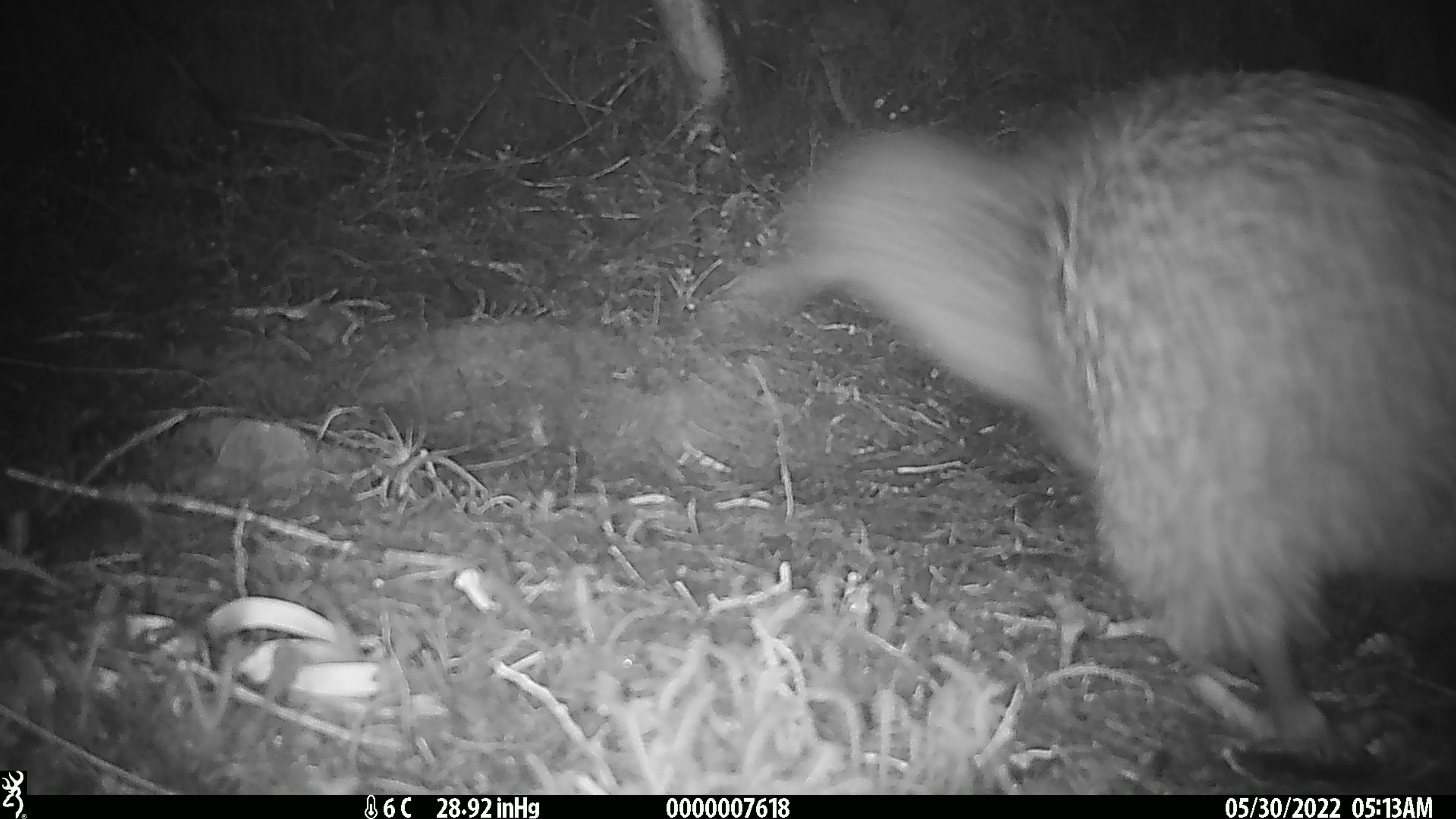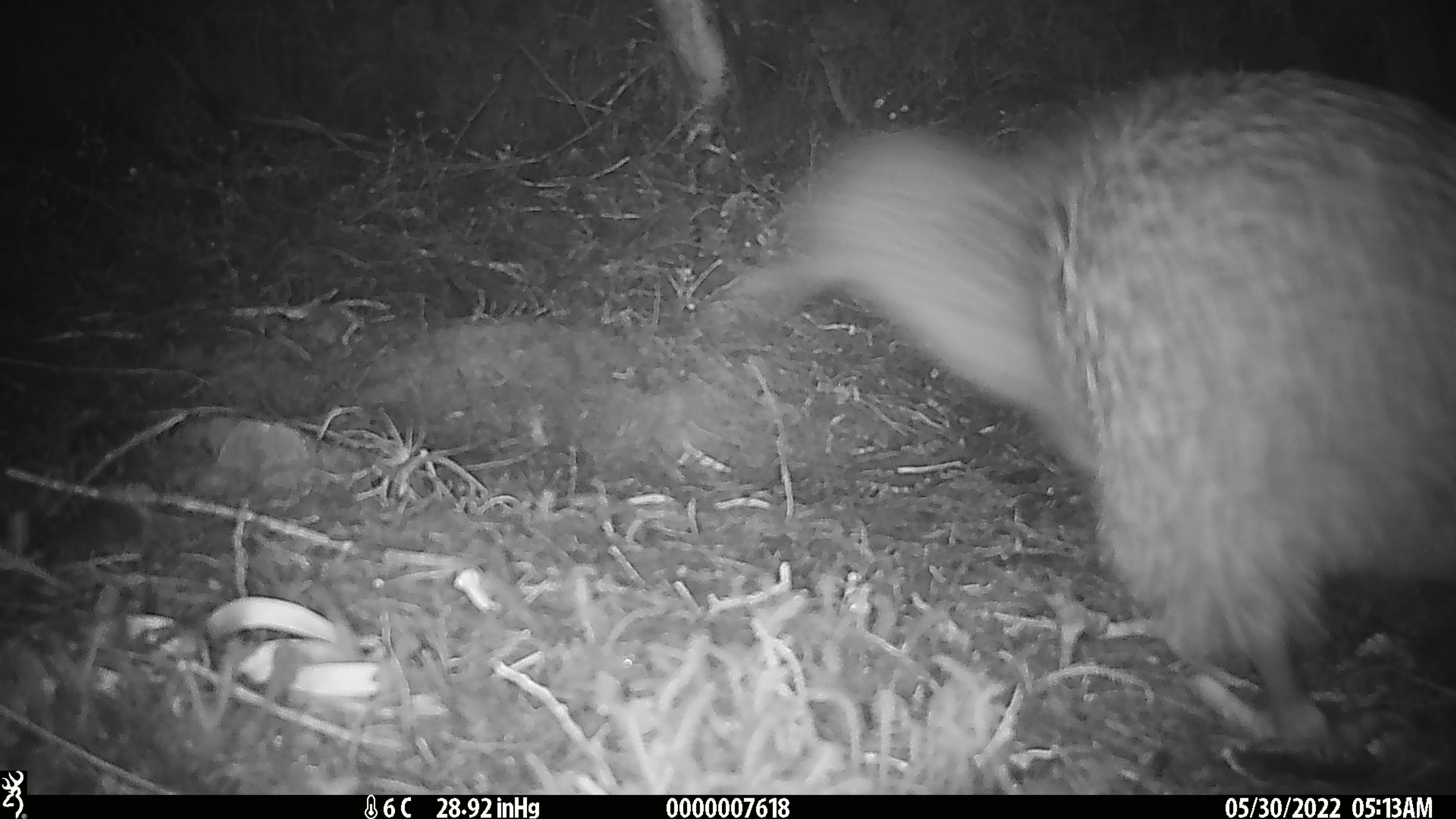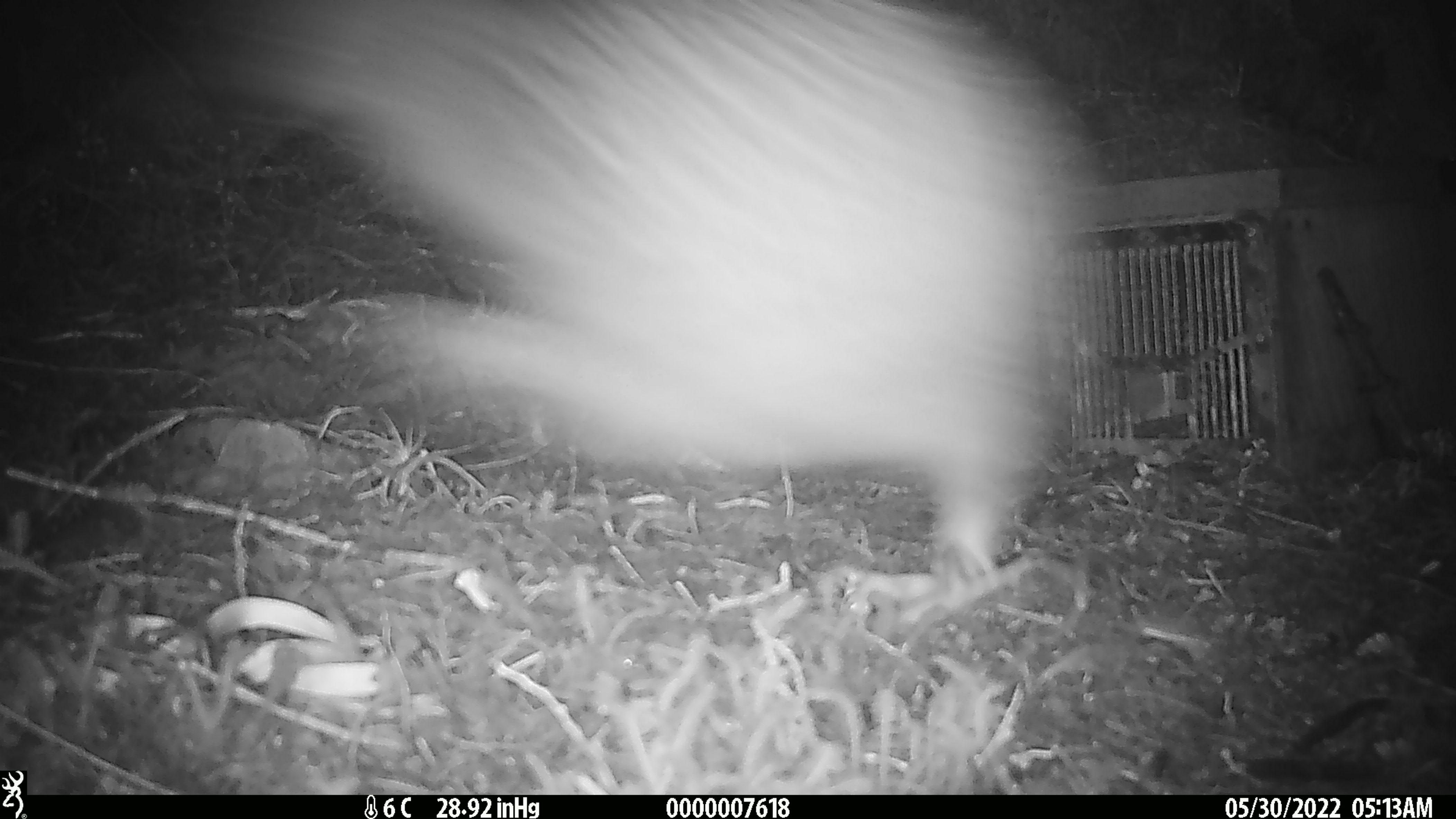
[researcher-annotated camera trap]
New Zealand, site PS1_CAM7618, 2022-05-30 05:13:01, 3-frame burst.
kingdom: Animalia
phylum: Chordata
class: Aves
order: Apterygiformes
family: Apterygidae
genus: Apteryx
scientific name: Apteryx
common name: kiwi